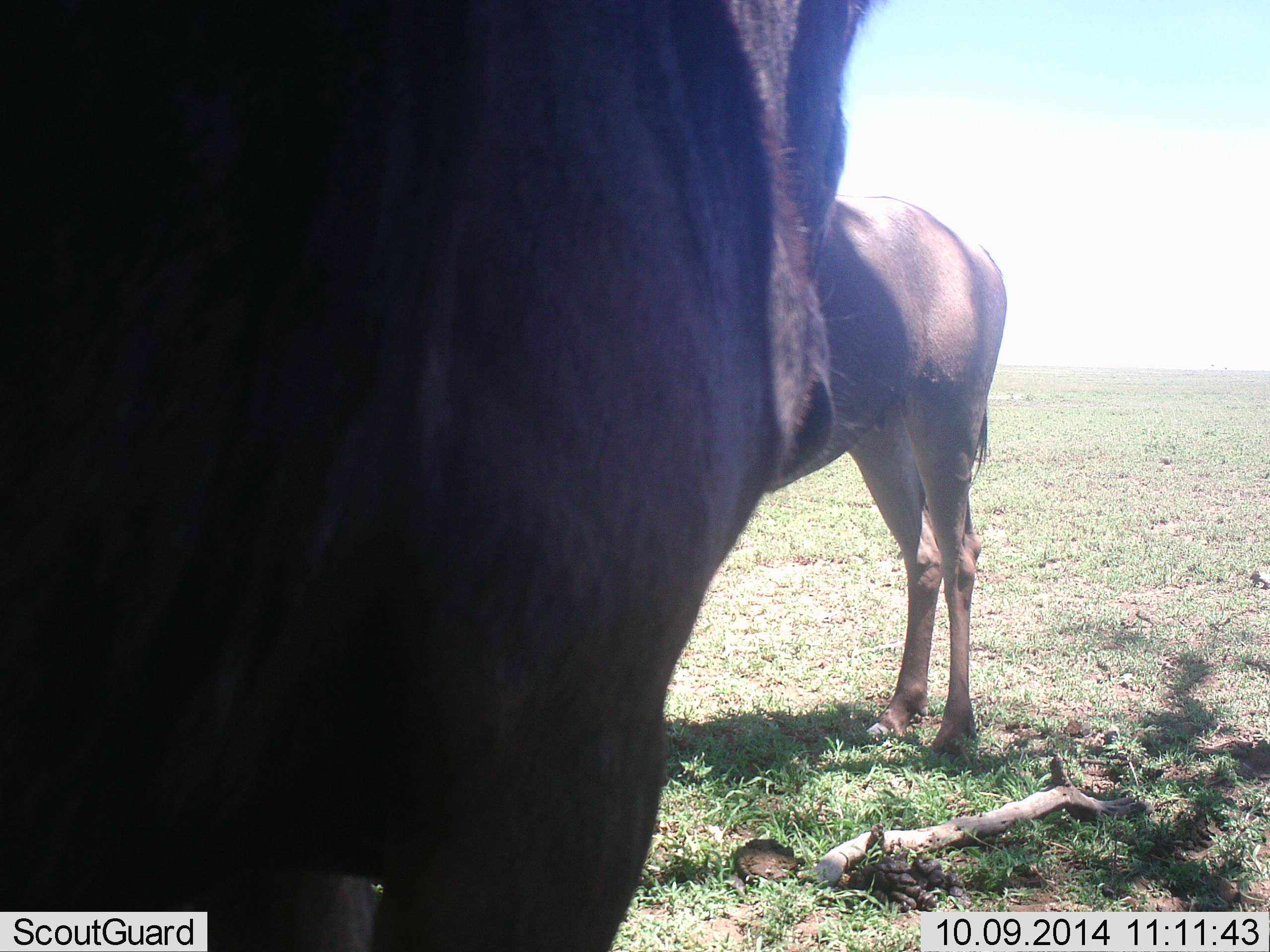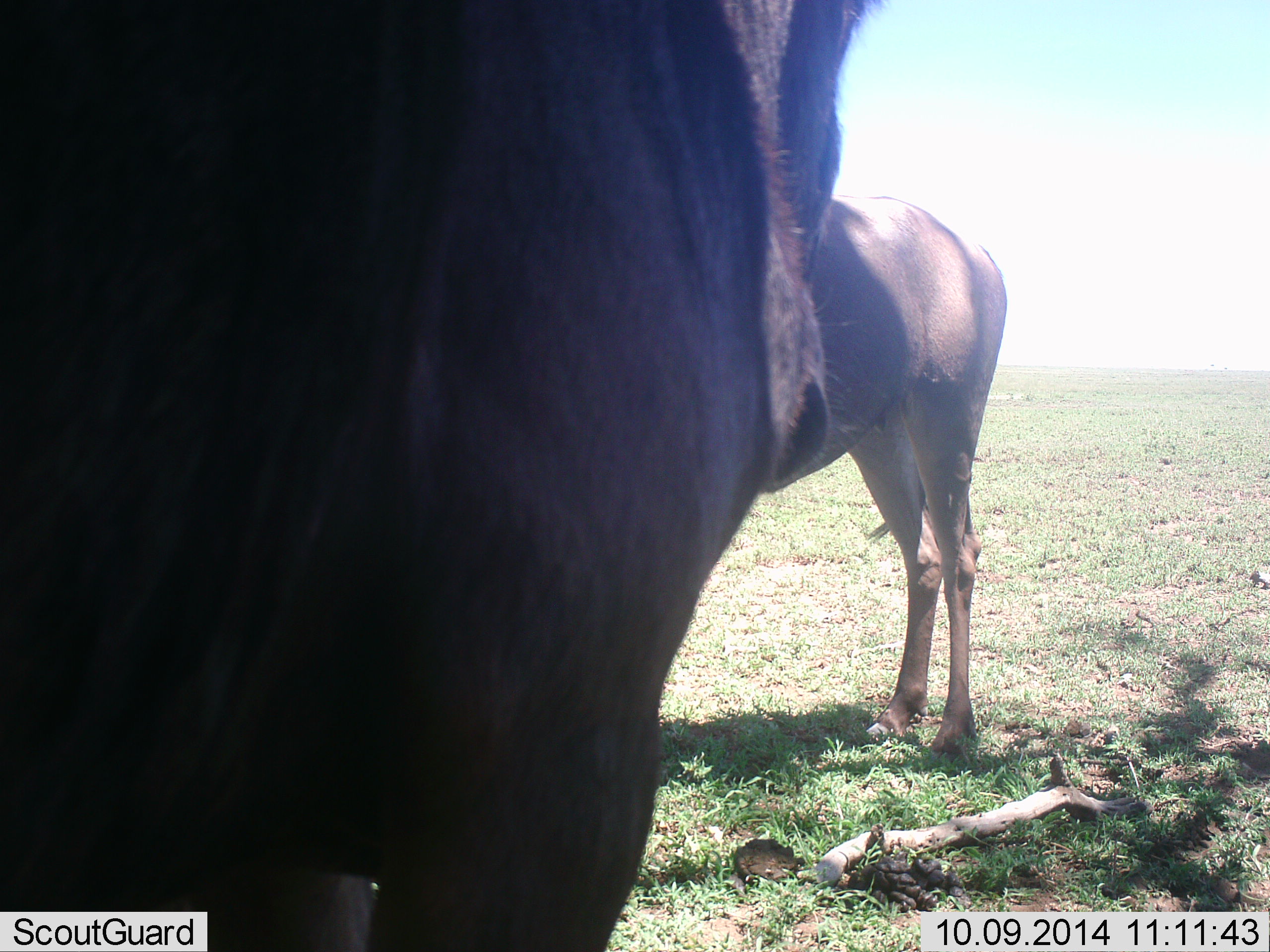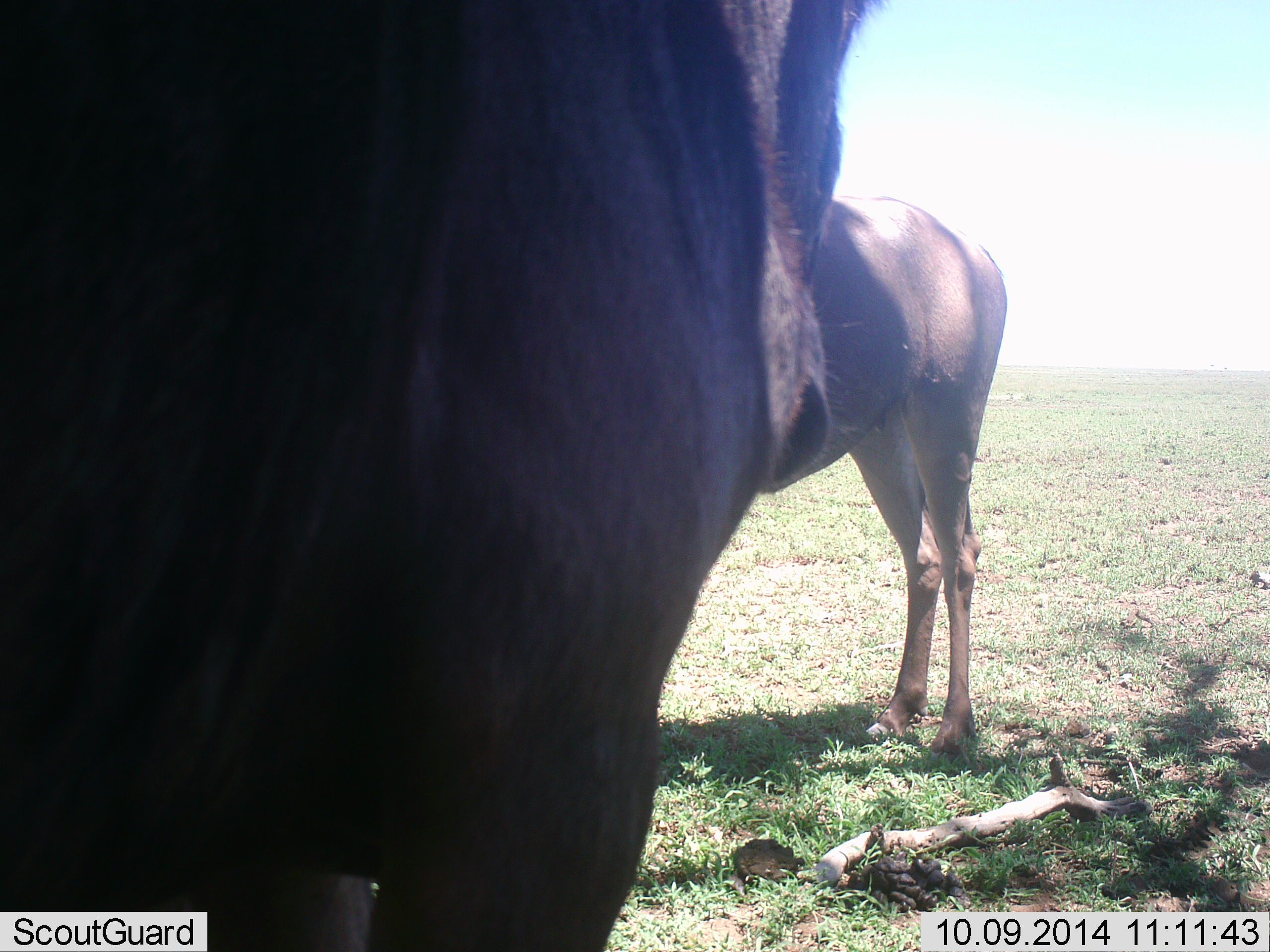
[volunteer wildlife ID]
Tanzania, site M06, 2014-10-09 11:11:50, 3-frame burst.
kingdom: Animalia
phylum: Chordata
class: Mammalia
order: Artiodactyla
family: Bovidae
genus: Connochaetes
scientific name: Connochaetes taurinus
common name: blue wildebeest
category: wildebeest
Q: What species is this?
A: Wildebeest (blue wildebeest) (Connochaetes taurinus).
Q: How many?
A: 2.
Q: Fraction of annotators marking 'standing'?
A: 100%.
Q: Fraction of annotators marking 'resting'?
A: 0%.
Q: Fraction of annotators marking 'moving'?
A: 0%.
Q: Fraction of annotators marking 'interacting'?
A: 10%.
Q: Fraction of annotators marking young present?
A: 10%.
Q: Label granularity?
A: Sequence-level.